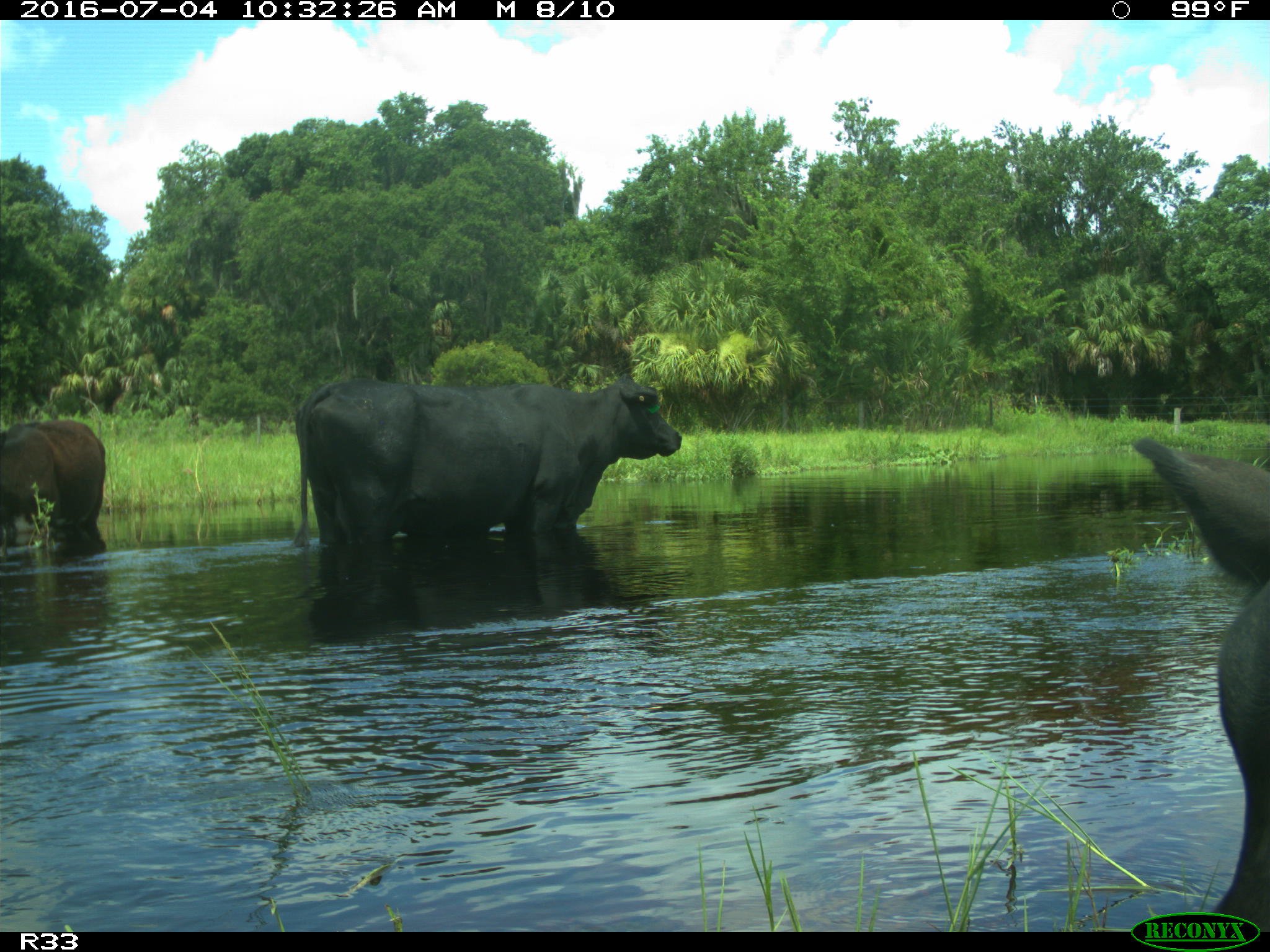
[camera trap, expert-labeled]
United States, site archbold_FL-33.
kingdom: Animalia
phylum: Chordata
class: Mammalia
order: Artiodactyla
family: Bovidae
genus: Bos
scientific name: Bos taurus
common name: domestic cow